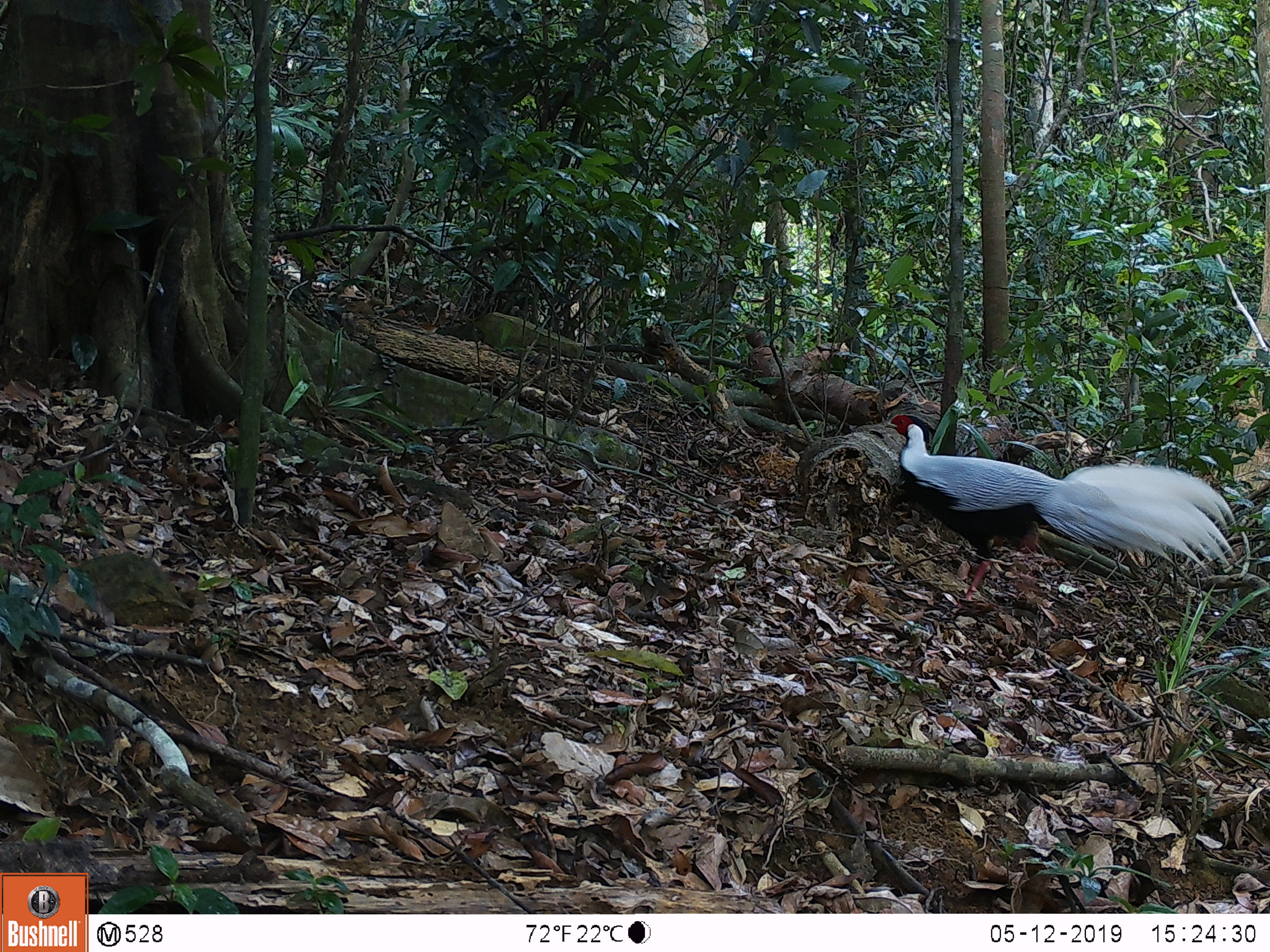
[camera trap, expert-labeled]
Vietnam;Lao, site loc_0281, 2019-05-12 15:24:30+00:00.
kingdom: Animalia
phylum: Chordata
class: Aves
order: Galliformes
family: Phasianidae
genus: Lophura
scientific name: Lophura nycthemera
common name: silver pheasant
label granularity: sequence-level